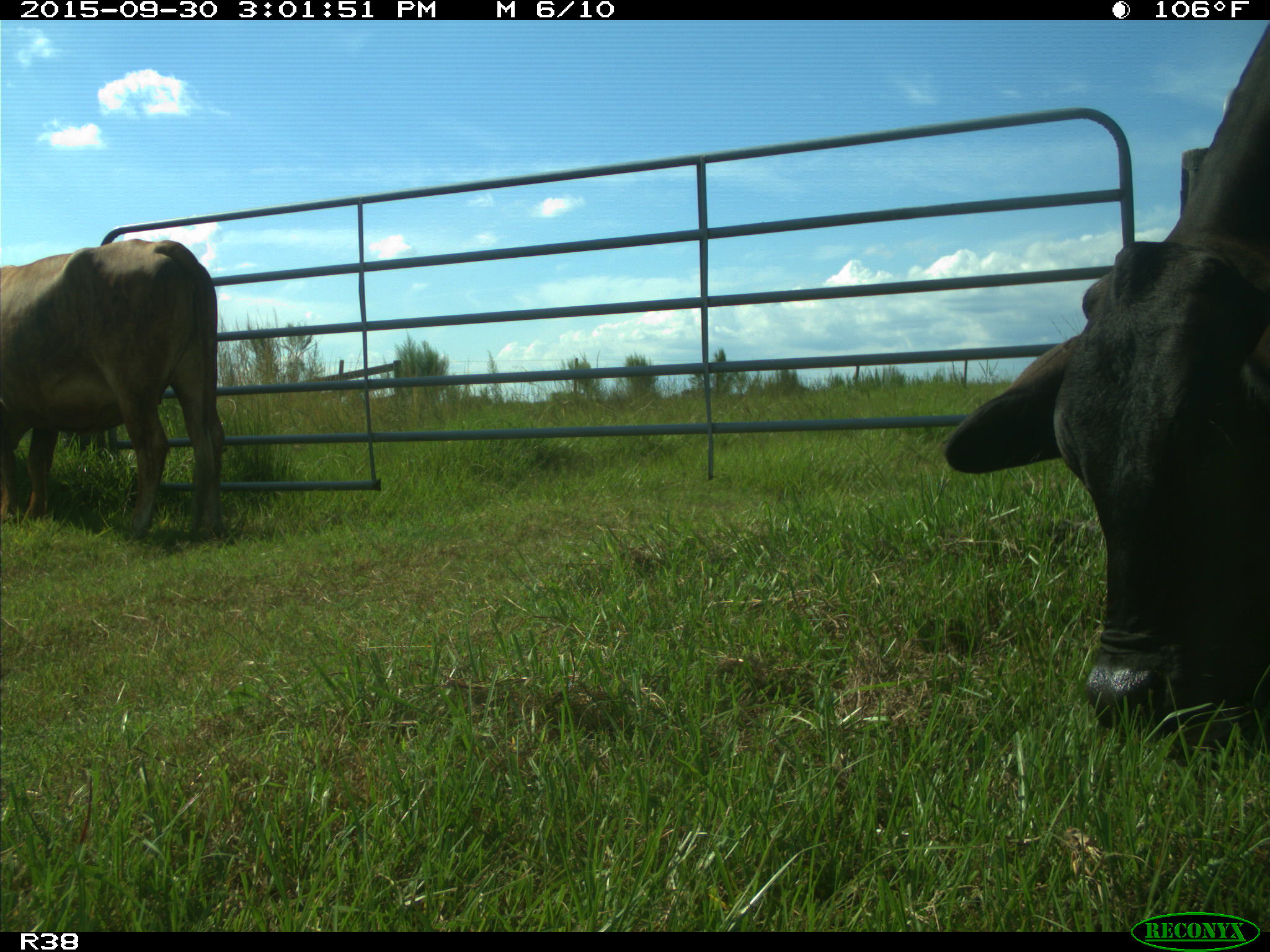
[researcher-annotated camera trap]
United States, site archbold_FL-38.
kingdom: Animalia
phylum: Chordata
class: Mammalia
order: Artiodactyla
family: Bovidae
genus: Bos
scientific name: Bos taurus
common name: domestic cow